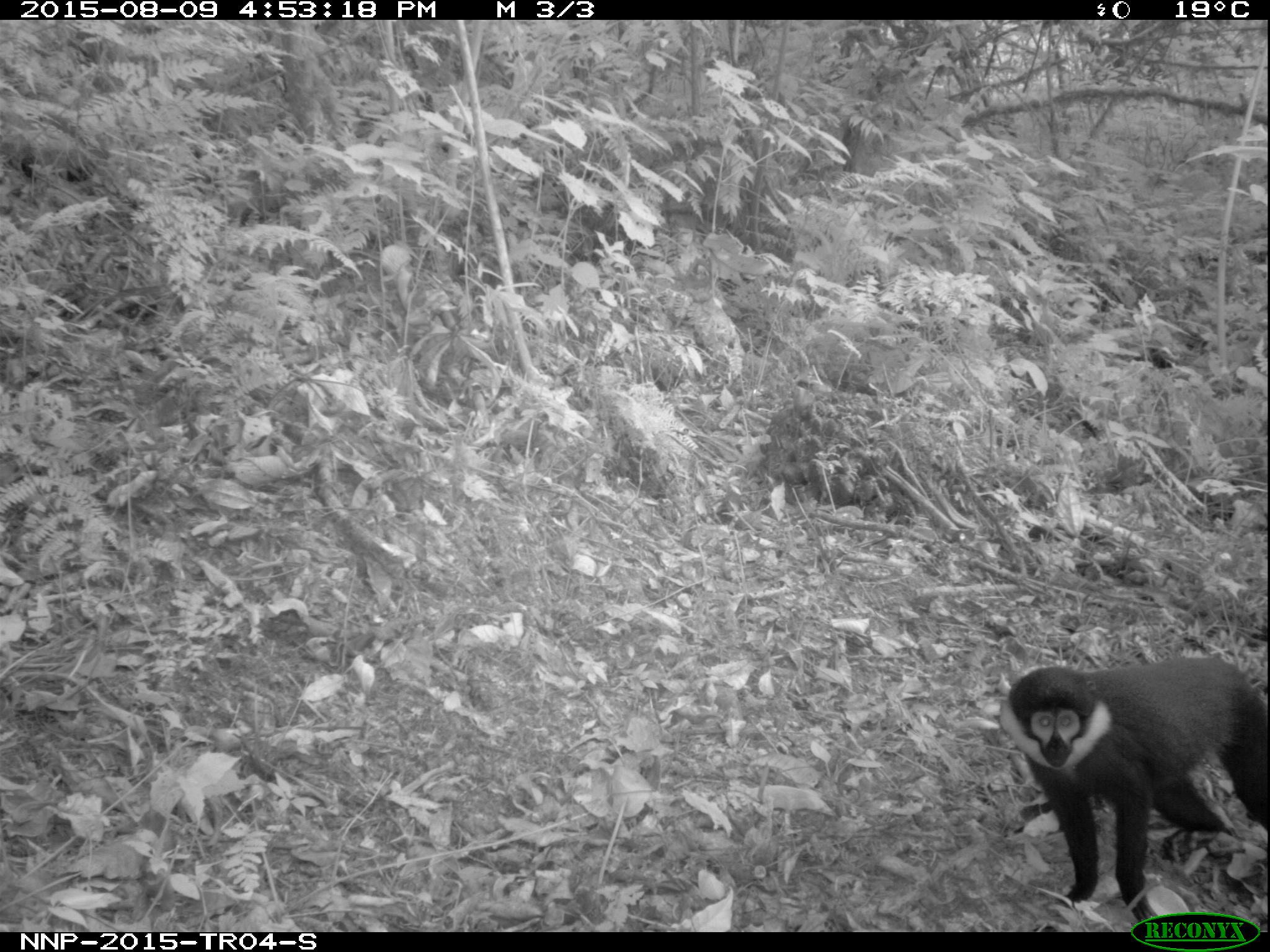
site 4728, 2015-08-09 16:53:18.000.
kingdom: Animalia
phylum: Chordata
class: Mammalia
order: Primates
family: Cercopithecidae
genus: Allochrocebus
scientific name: Allochrocebus lhoesti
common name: l'hoest's monkey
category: cercopithecus lhoesti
Cercopithecus lhoesti (l'hoest's monkey) (Allochrocebus lhoesti), count 1.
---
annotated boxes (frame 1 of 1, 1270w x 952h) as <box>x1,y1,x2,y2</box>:
cercopithecus lhoesti: <box>1001,655,1270,920</box>